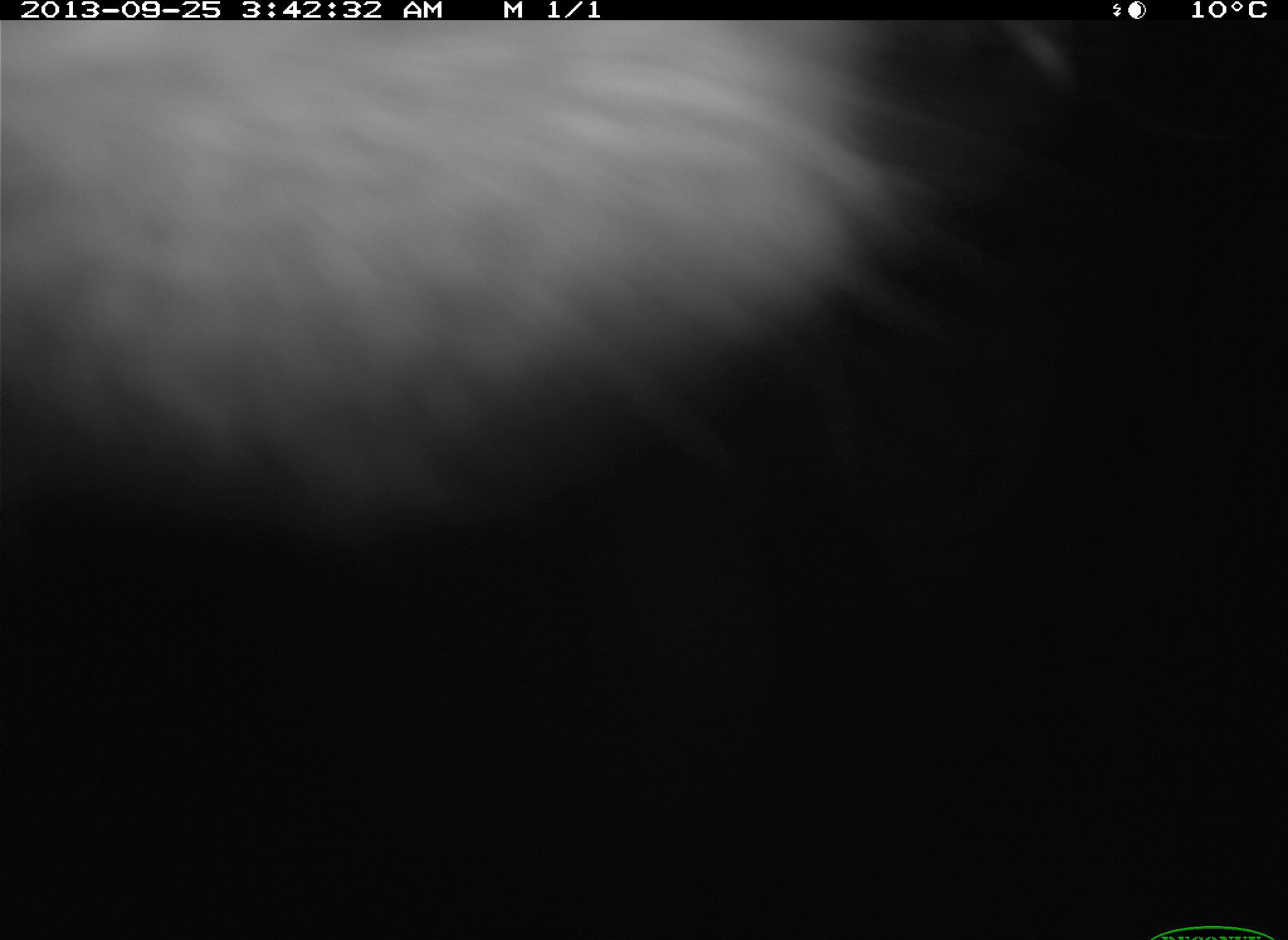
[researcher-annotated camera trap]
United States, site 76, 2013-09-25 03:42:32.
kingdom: Animalia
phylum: Chordata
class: Mammalia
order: Artiodactyla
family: Bovidae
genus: Bos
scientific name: Bos taurus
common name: cow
Cow (Bos taurus).